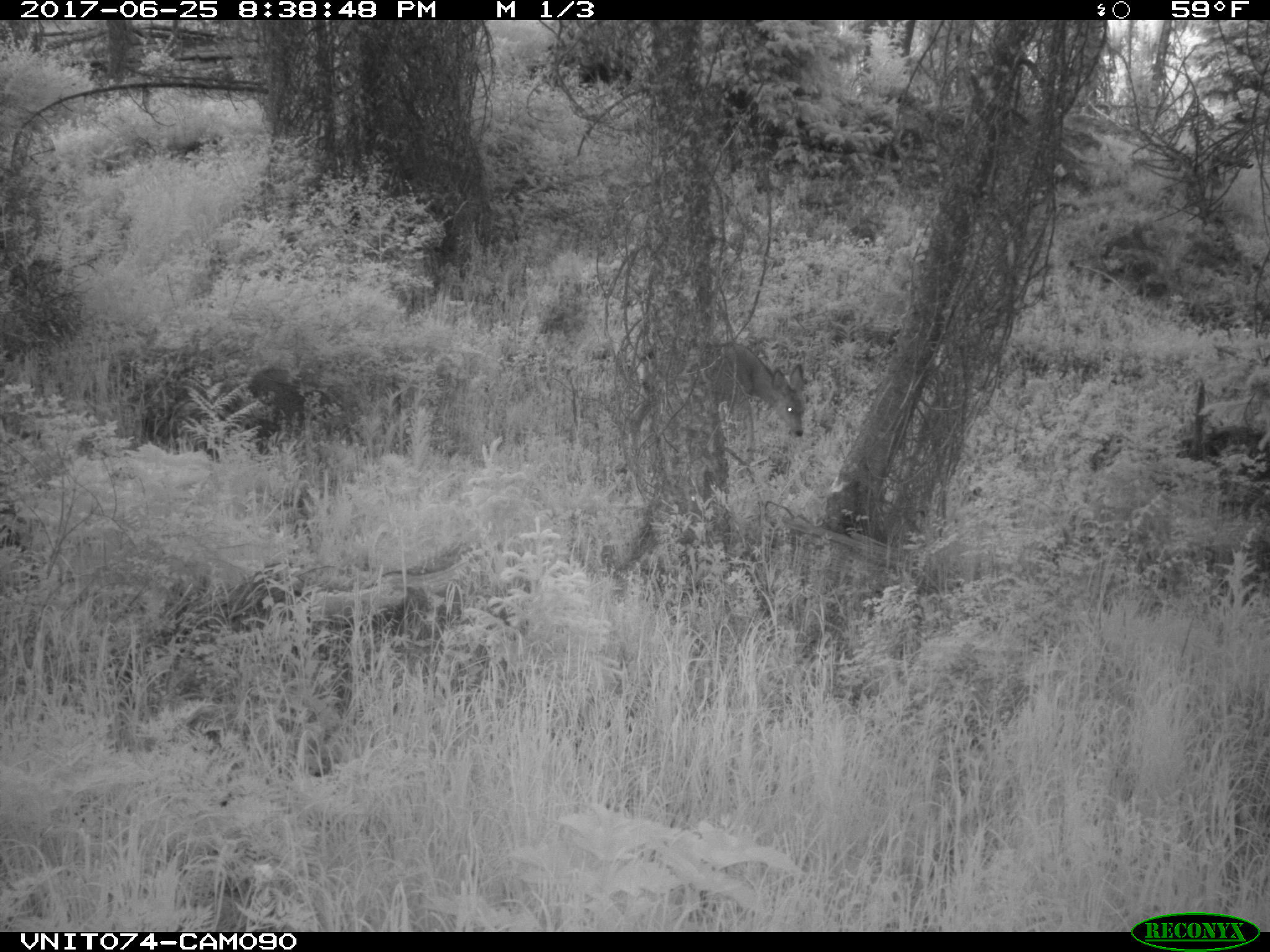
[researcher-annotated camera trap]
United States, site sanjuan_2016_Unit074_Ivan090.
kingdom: Animalia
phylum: Chordata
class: Mammalia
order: Artiodactyla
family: Cervidae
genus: Odocoileus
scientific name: Odocoileus hemionus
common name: mule deer